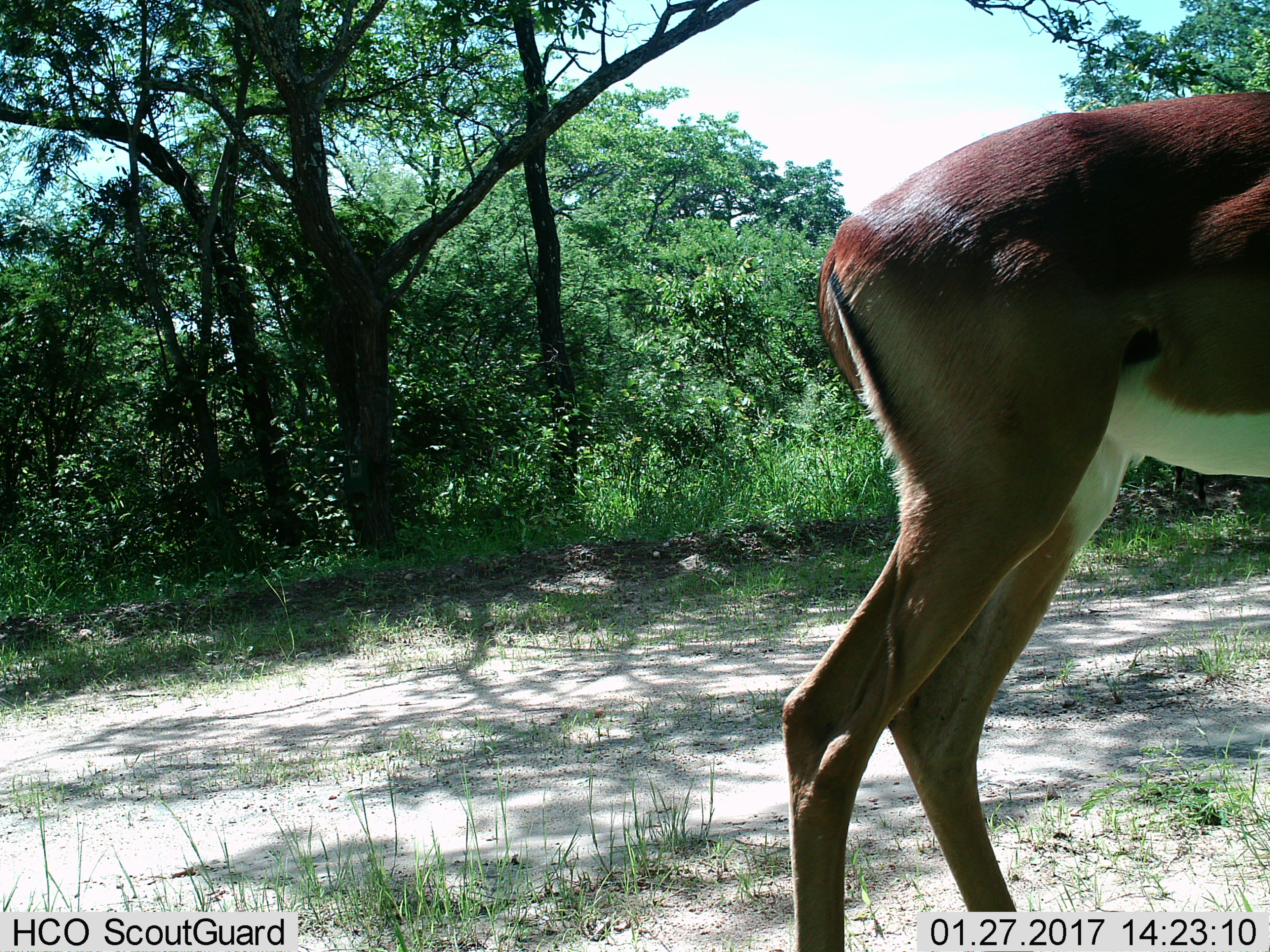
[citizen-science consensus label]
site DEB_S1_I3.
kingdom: Animalia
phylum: Chordata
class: Mammalia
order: Artiodactyla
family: Bovidae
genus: Aepyceros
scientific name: Aepyceros melampus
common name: impala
Impala (Aepyceros melampus), count 1. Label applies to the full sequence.